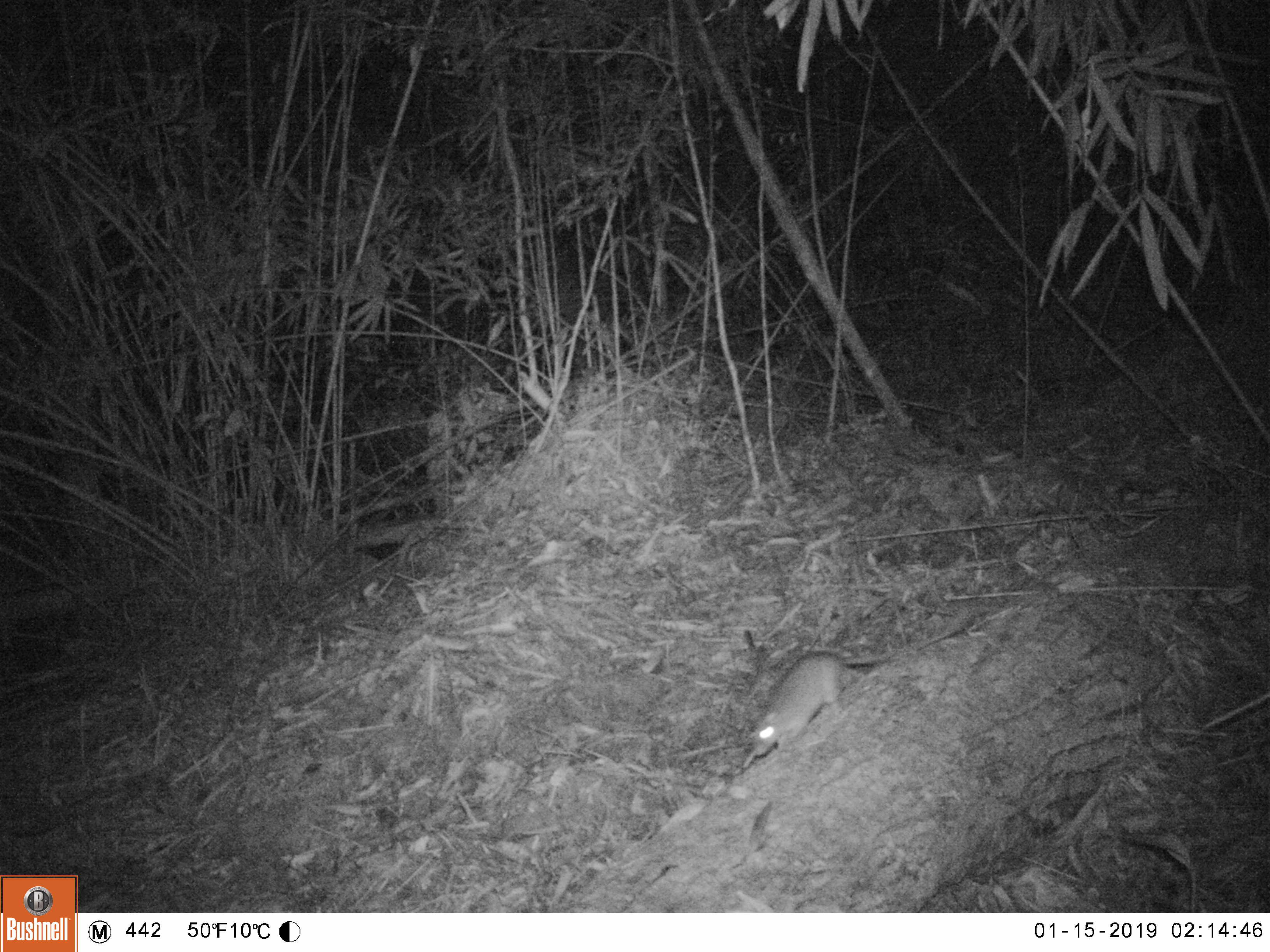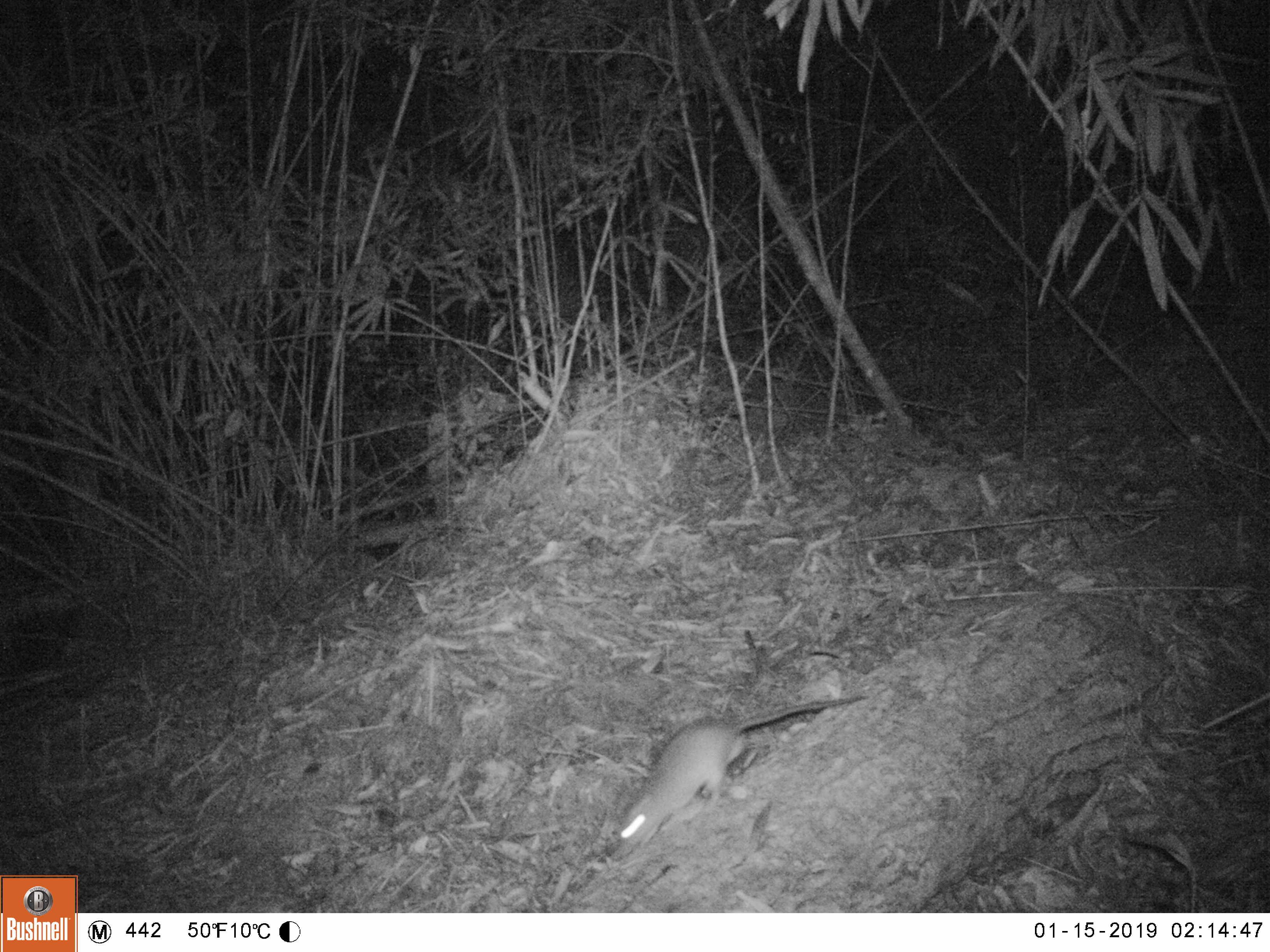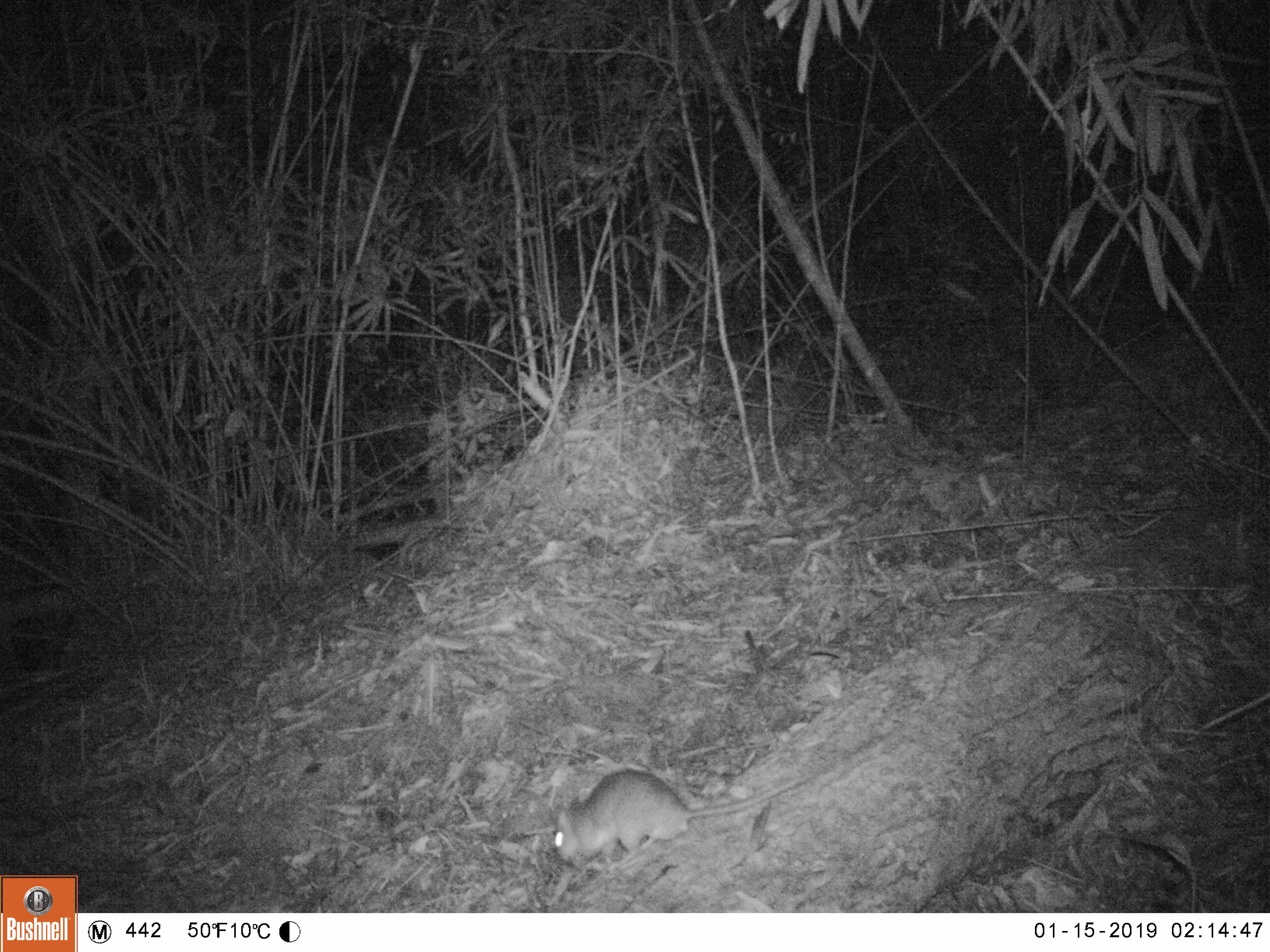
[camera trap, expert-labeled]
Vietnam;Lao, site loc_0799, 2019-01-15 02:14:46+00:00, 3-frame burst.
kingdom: Animalia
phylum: Chordata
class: Mammalia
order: Rodentia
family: Muridae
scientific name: Muridae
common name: old-world mice and rats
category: unidentified murid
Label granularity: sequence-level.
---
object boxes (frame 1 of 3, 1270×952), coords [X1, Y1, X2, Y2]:
unidentified murid: [745, 624, 964, 757]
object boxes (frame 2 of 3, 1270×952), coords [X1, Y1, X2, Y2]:
unidentified murid: [606, 694, 868, 859]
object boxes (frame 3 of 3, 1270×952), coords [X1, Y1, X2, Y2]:
unidentified murid: [552, 767, 810, 870]